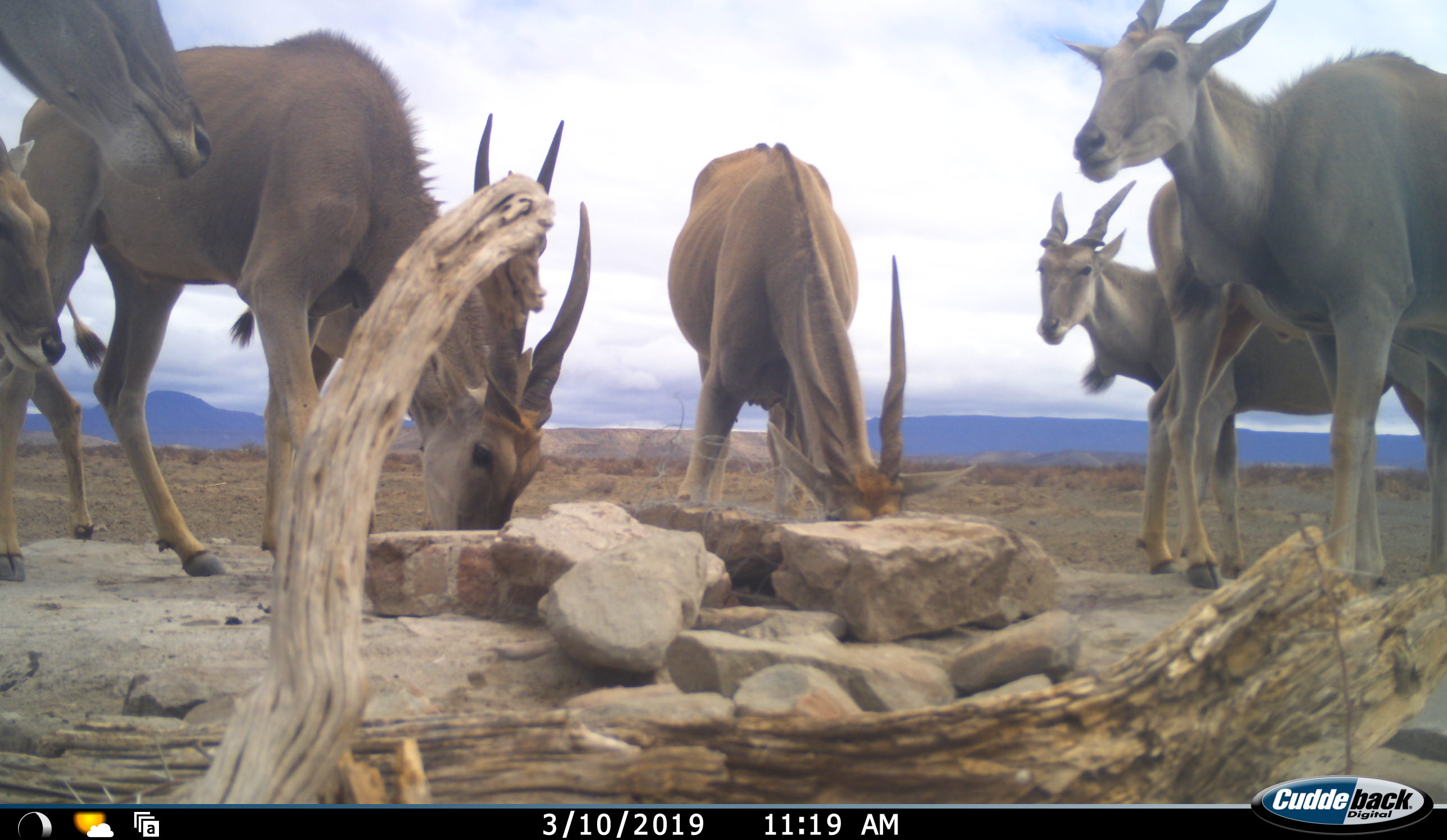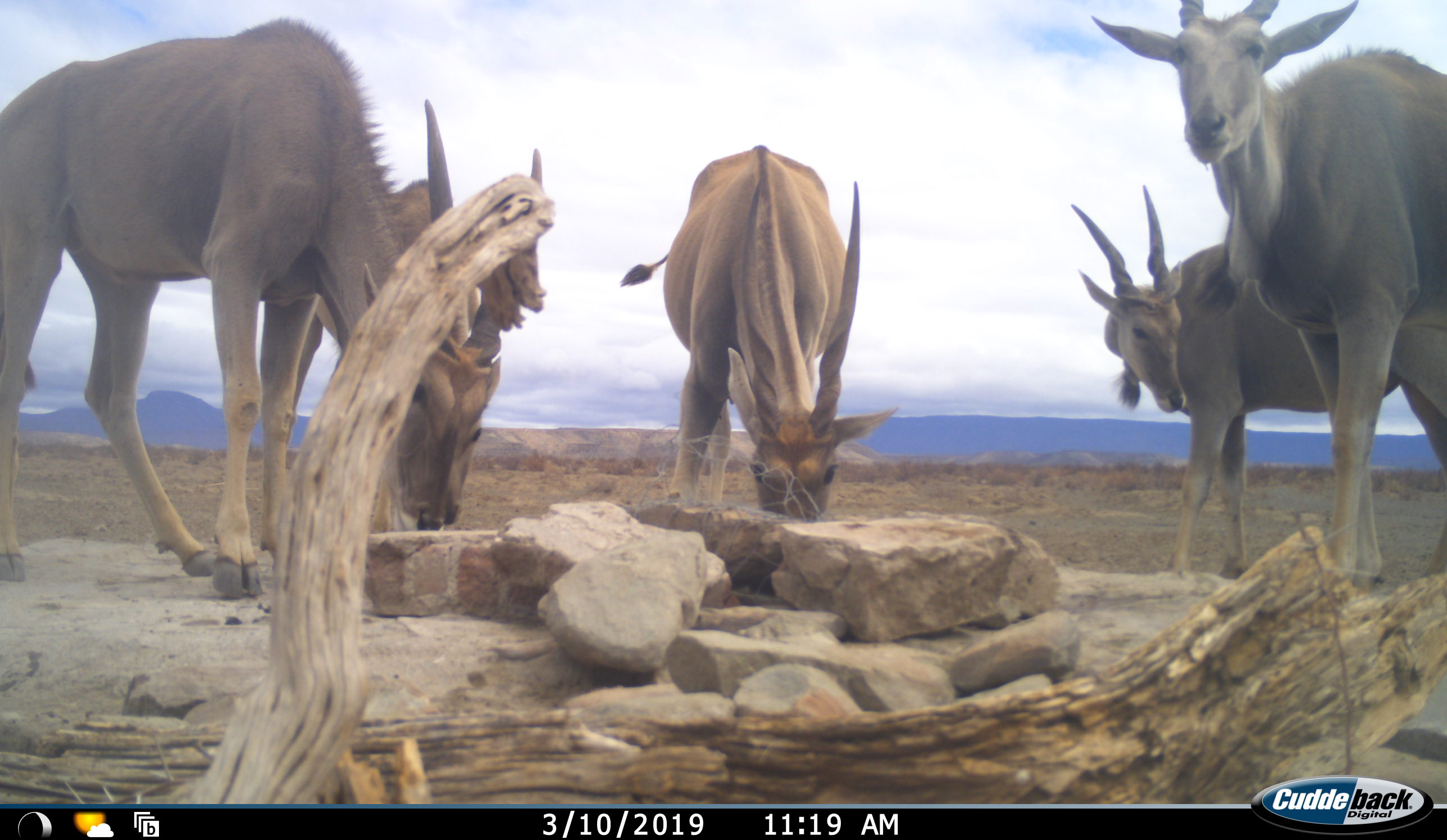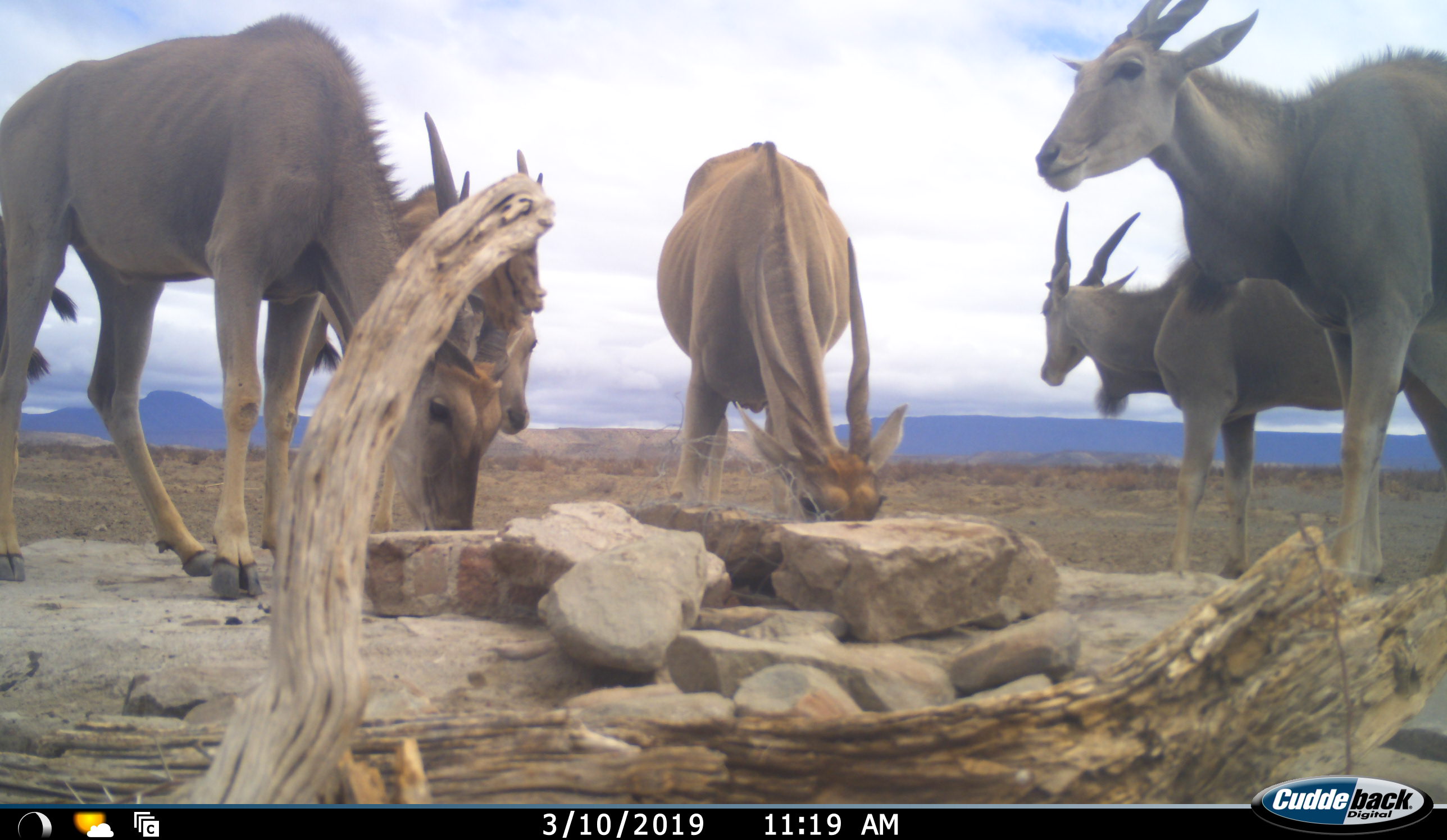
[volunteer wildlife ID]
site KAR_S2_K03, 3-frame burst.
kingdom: Animalia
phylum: Chordata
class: Mammalia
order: Artiodactyla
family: Bovidae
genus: Tragelaphus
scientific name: Tragelaphus oryx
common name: eland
Eland (Tragelaphus oryx), count 8. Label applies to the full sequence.